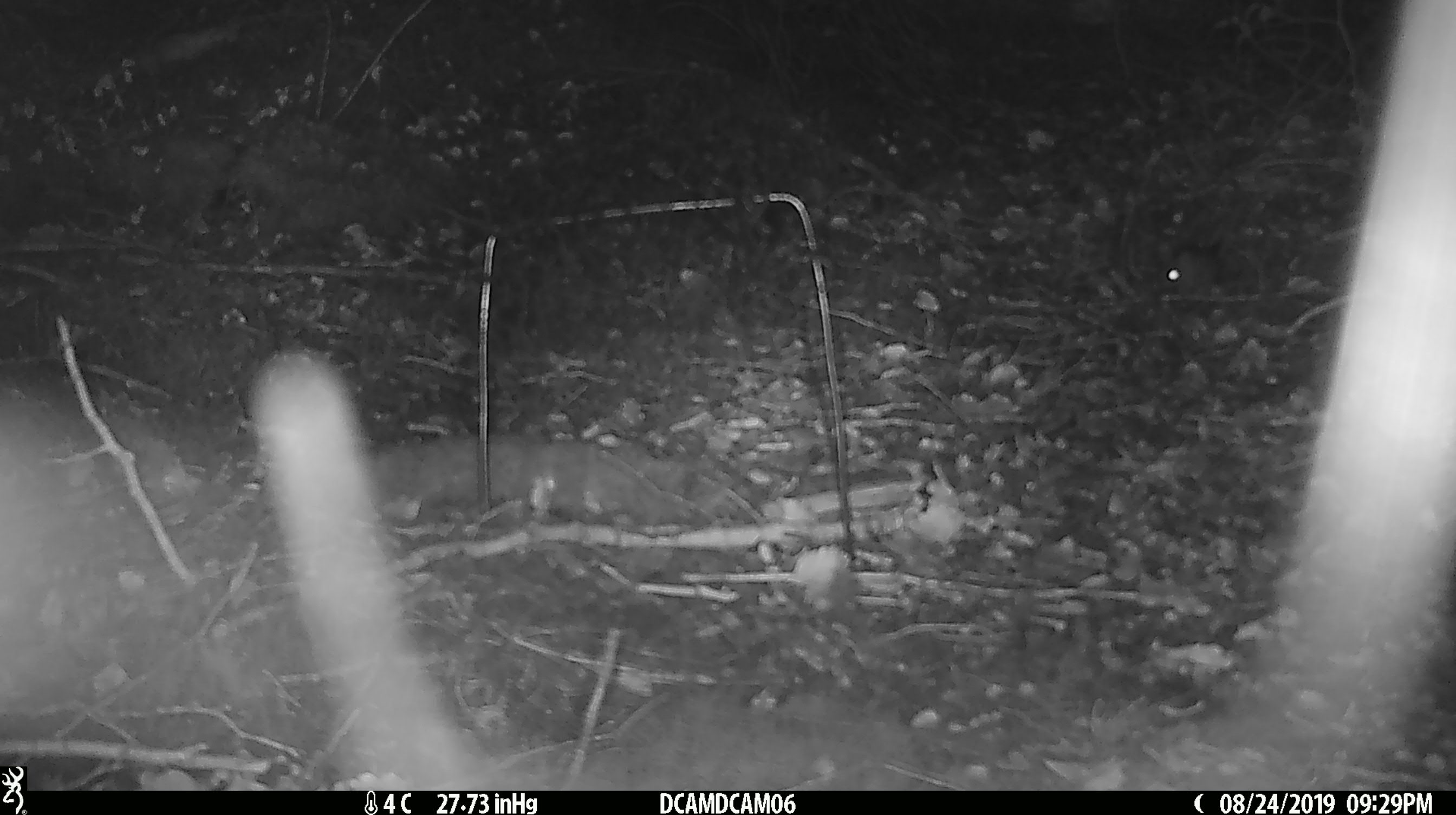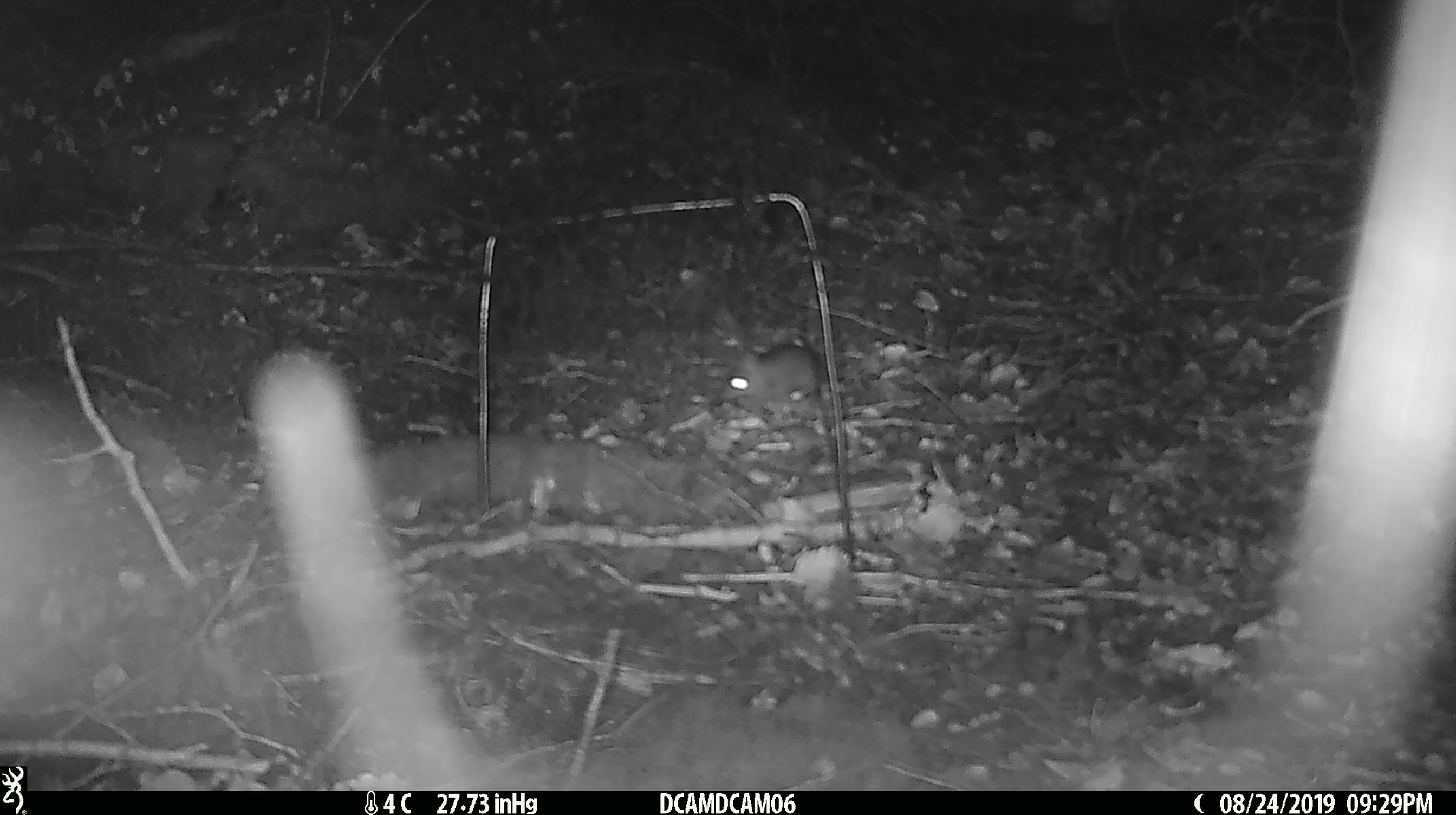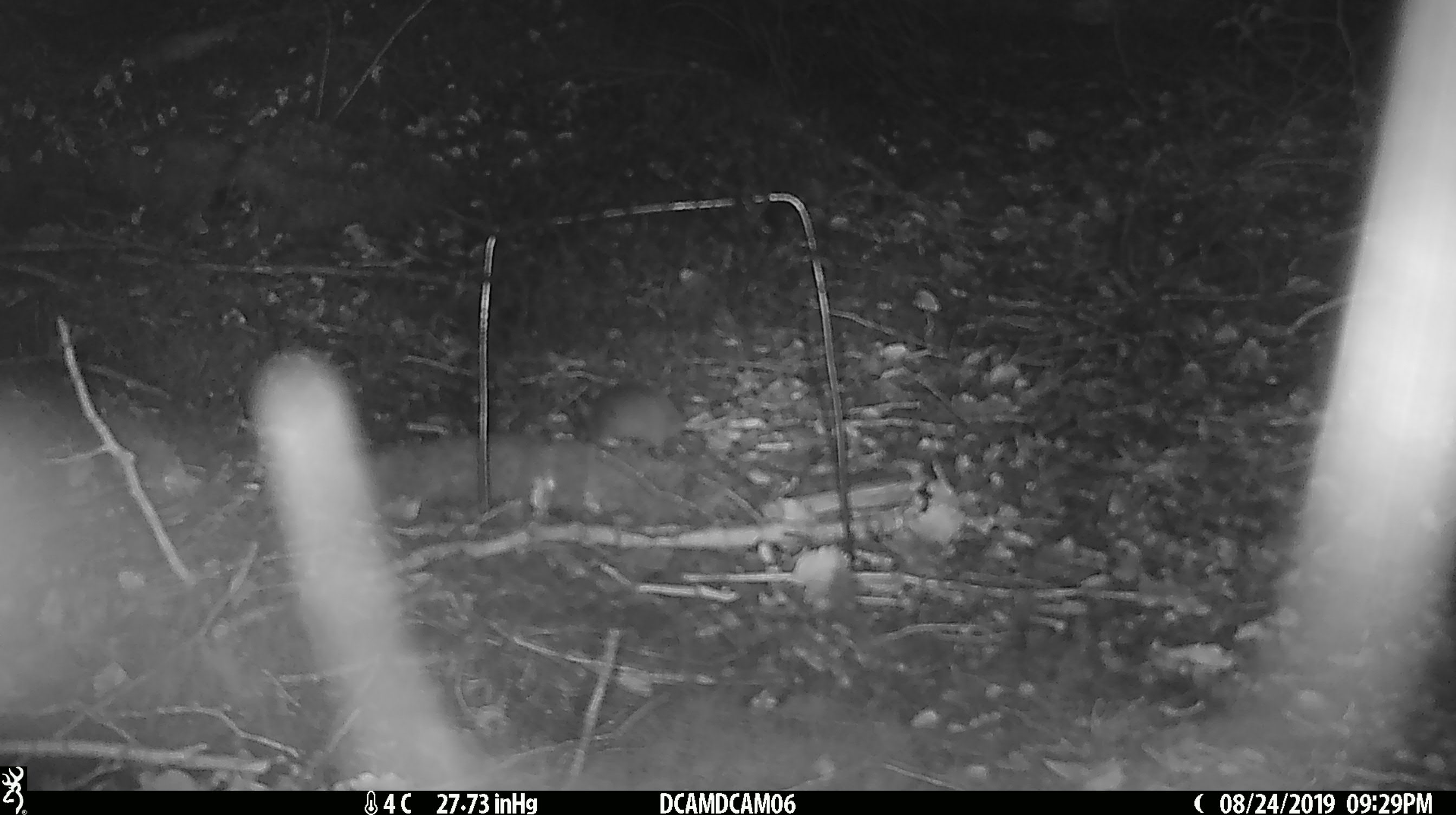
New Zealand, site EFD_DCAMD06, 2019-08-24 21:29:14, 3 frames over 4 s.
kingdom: Animalia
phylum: Chordata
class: Mammalia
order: Rodentia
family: Muridae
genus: Mus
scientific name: Mus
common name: mouse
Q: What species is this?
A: Mouse (Mus).